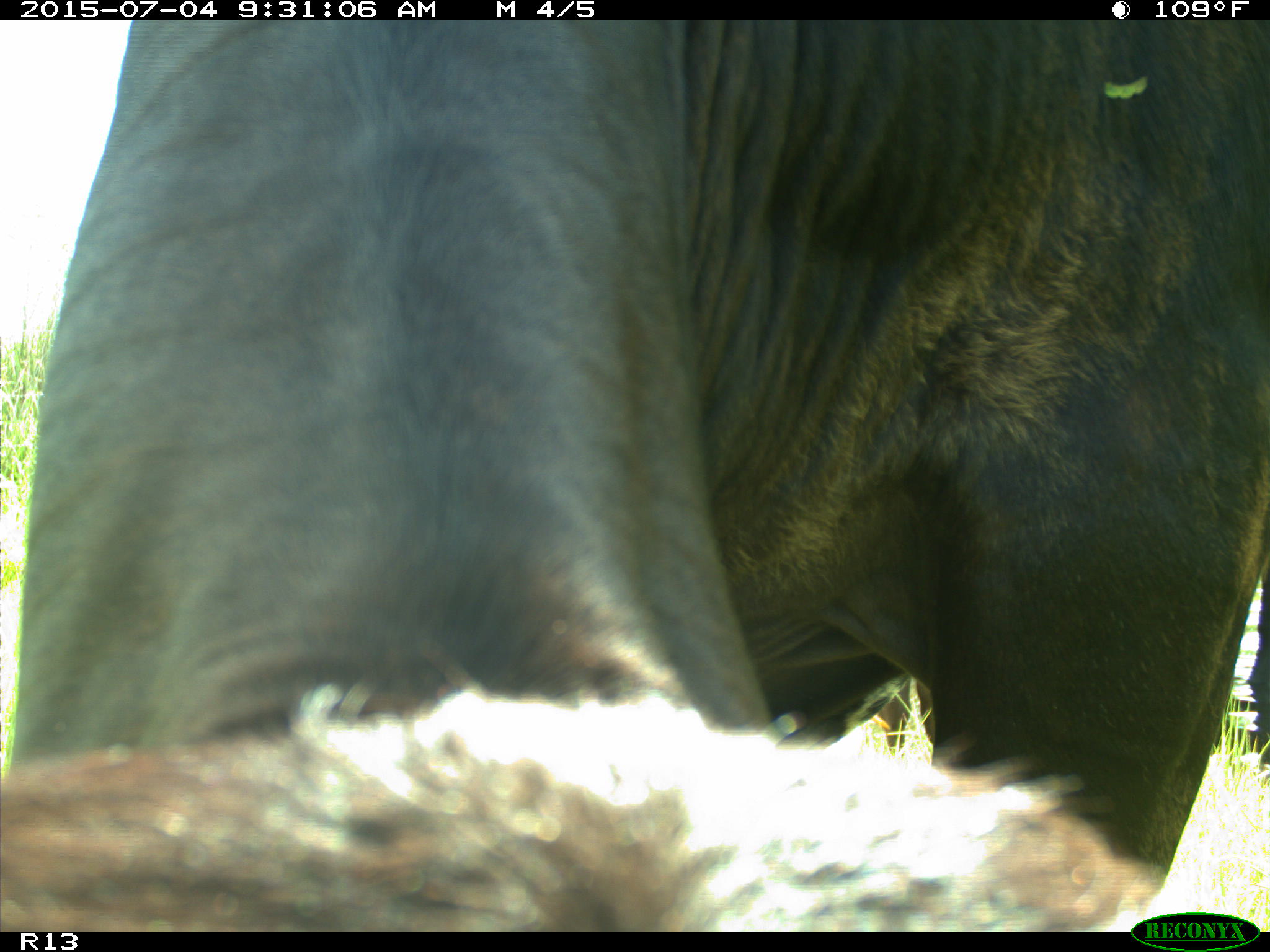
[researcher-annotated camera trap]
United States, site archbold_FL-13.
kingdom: Animalia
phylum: Chordata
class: Mammalia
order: Artiodactyla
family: Bovidae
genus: Bos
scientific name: Bos taurus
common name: domestic cow